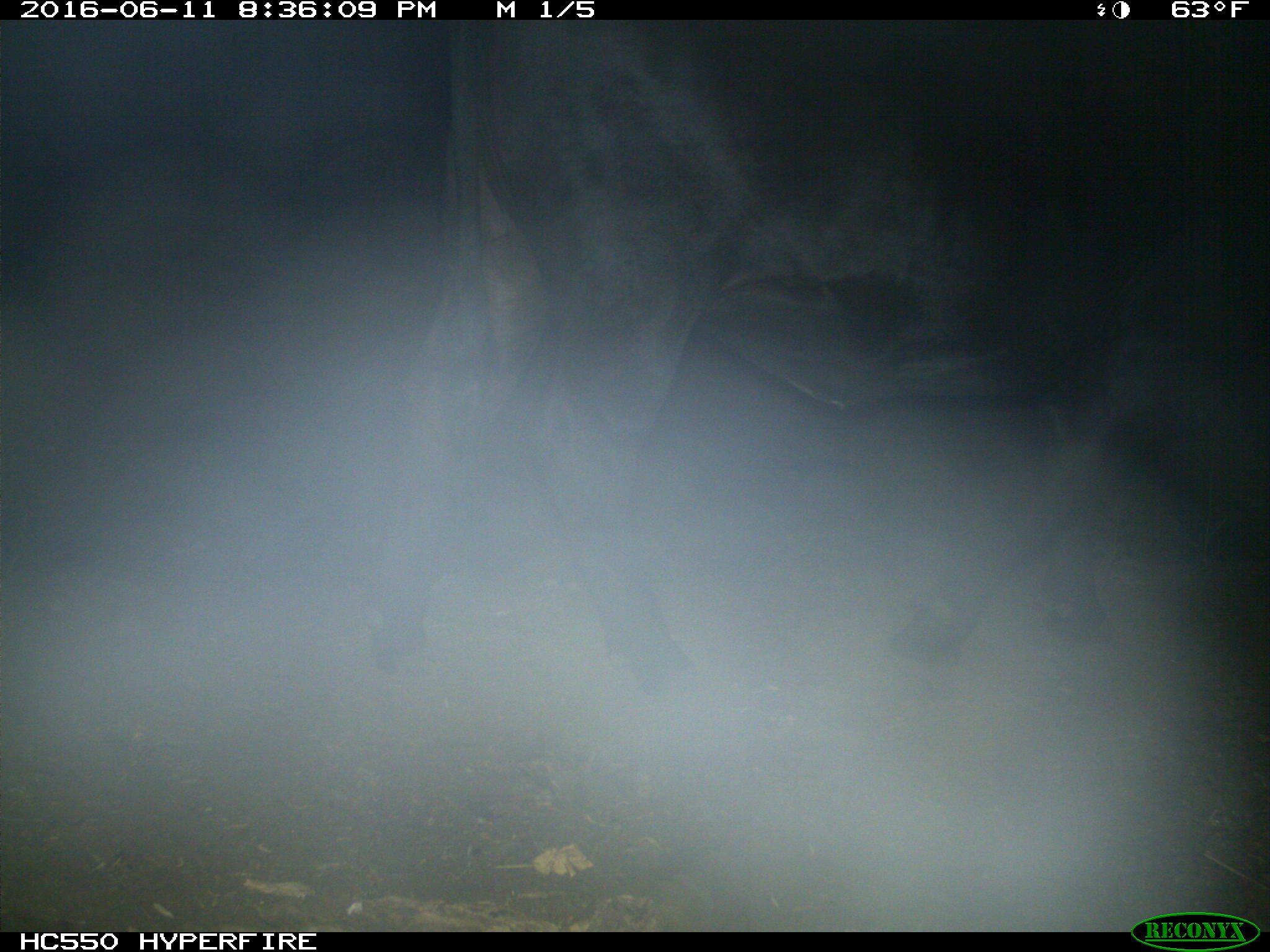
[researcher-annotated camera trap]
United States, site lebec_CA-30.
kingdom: Animalia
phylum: Chordata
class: Mammalia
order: Artiodactyla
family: Bovidae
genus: Bos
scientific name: Bos taurus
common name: domestic cow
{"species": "Bos taurus (domestic cow)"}